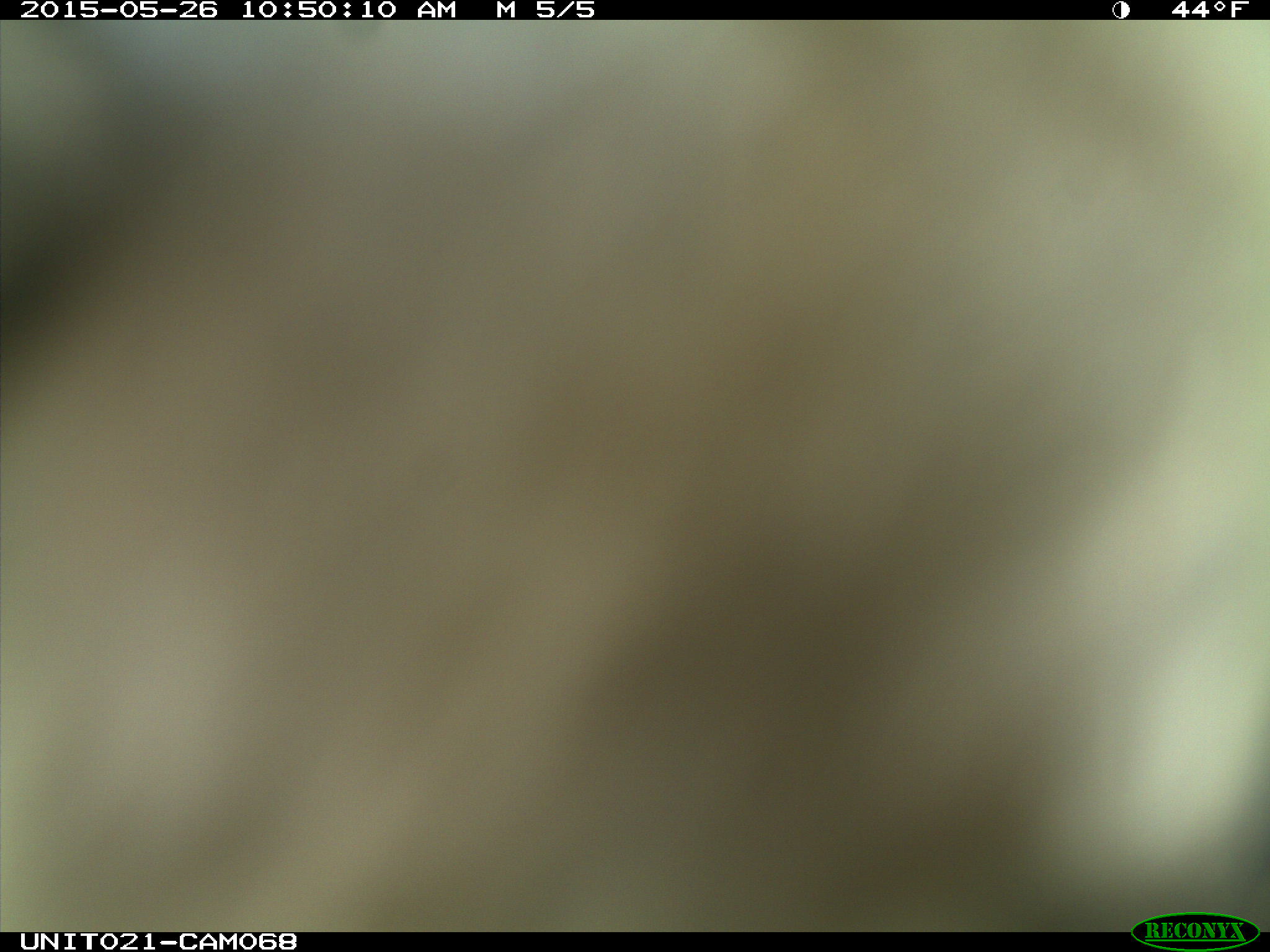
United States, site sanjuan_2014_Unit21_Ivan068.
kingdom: Animalia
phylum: Chordata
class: Aves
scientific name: Aves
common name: birds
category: unidentified bird